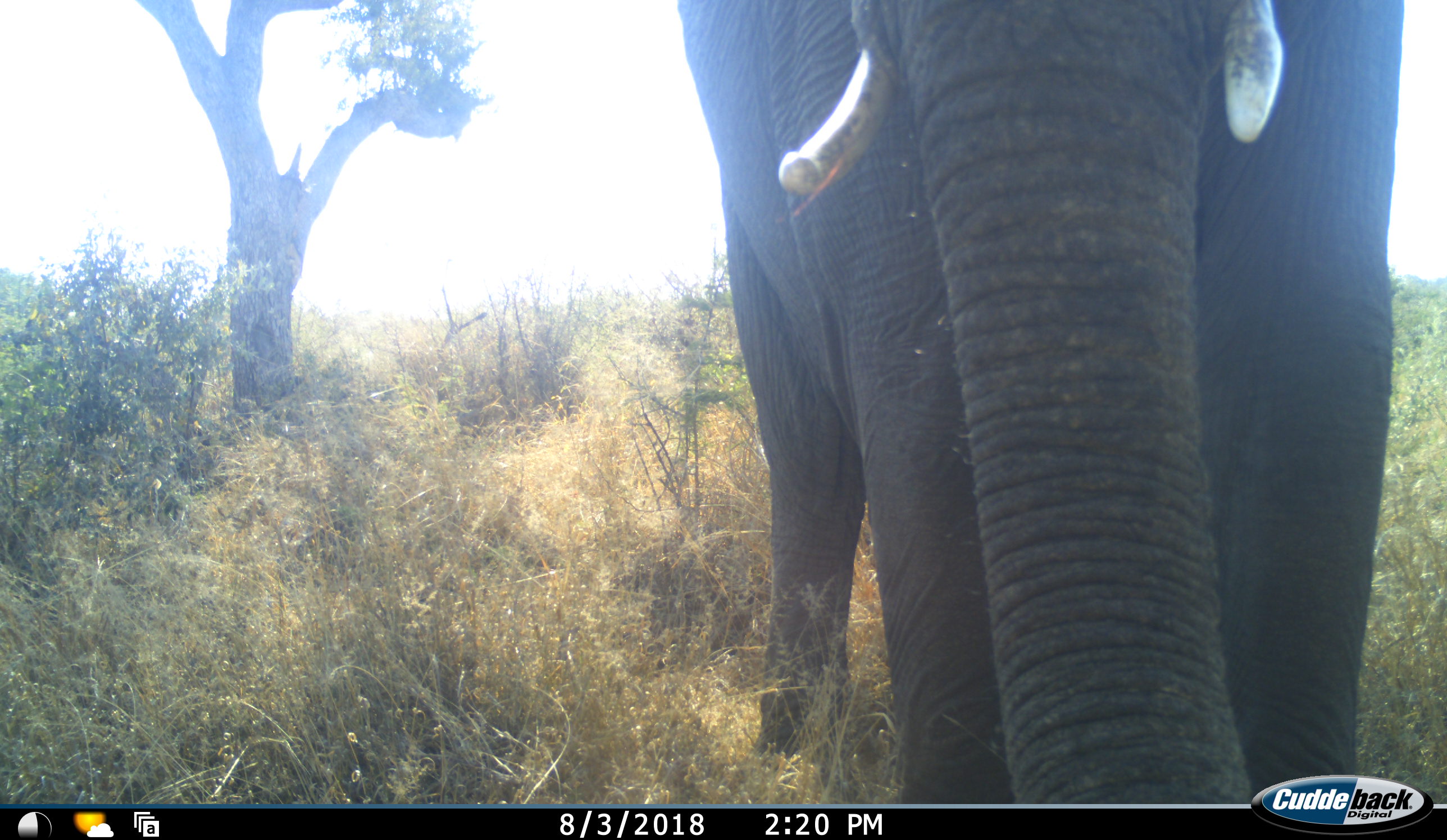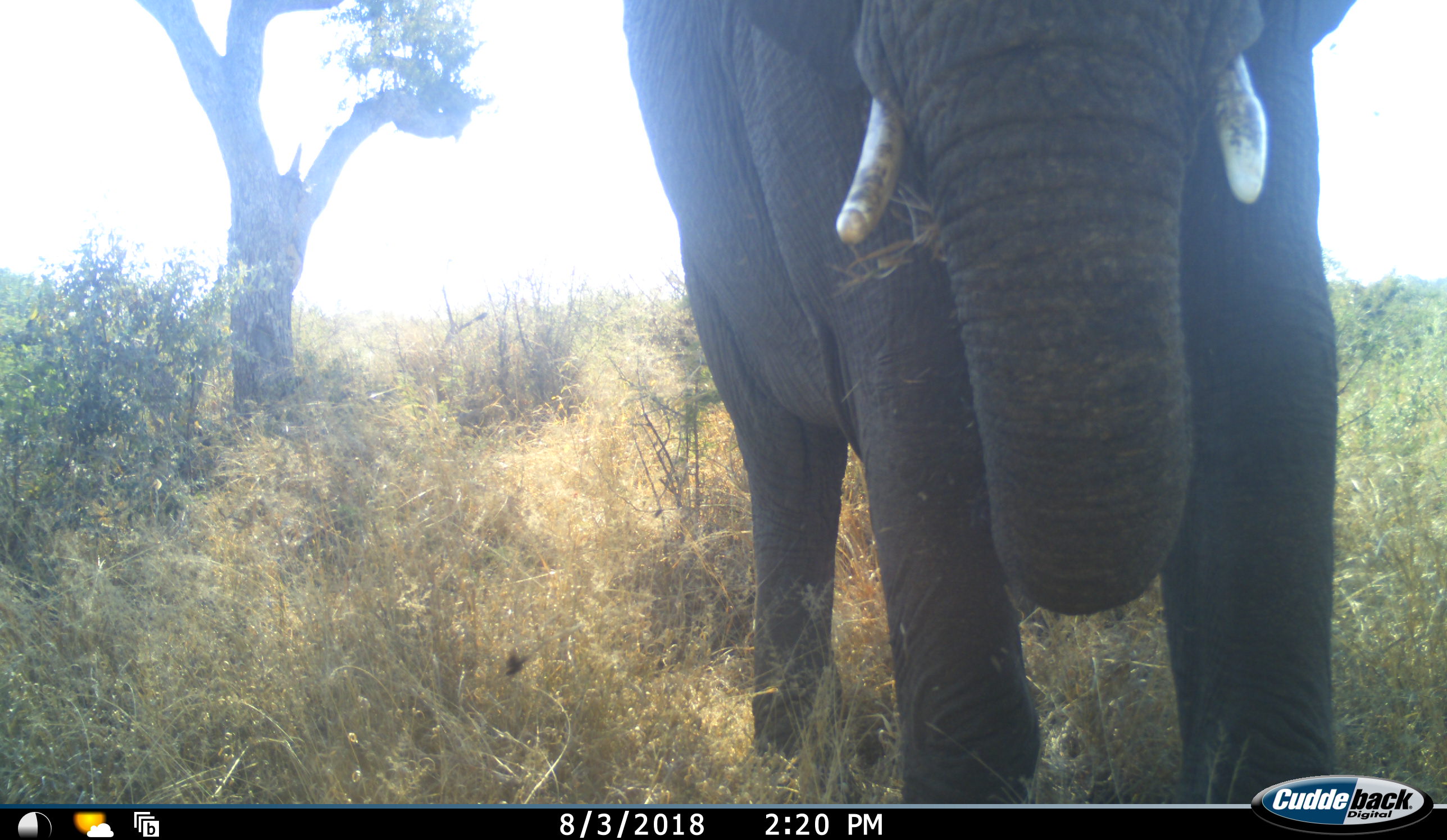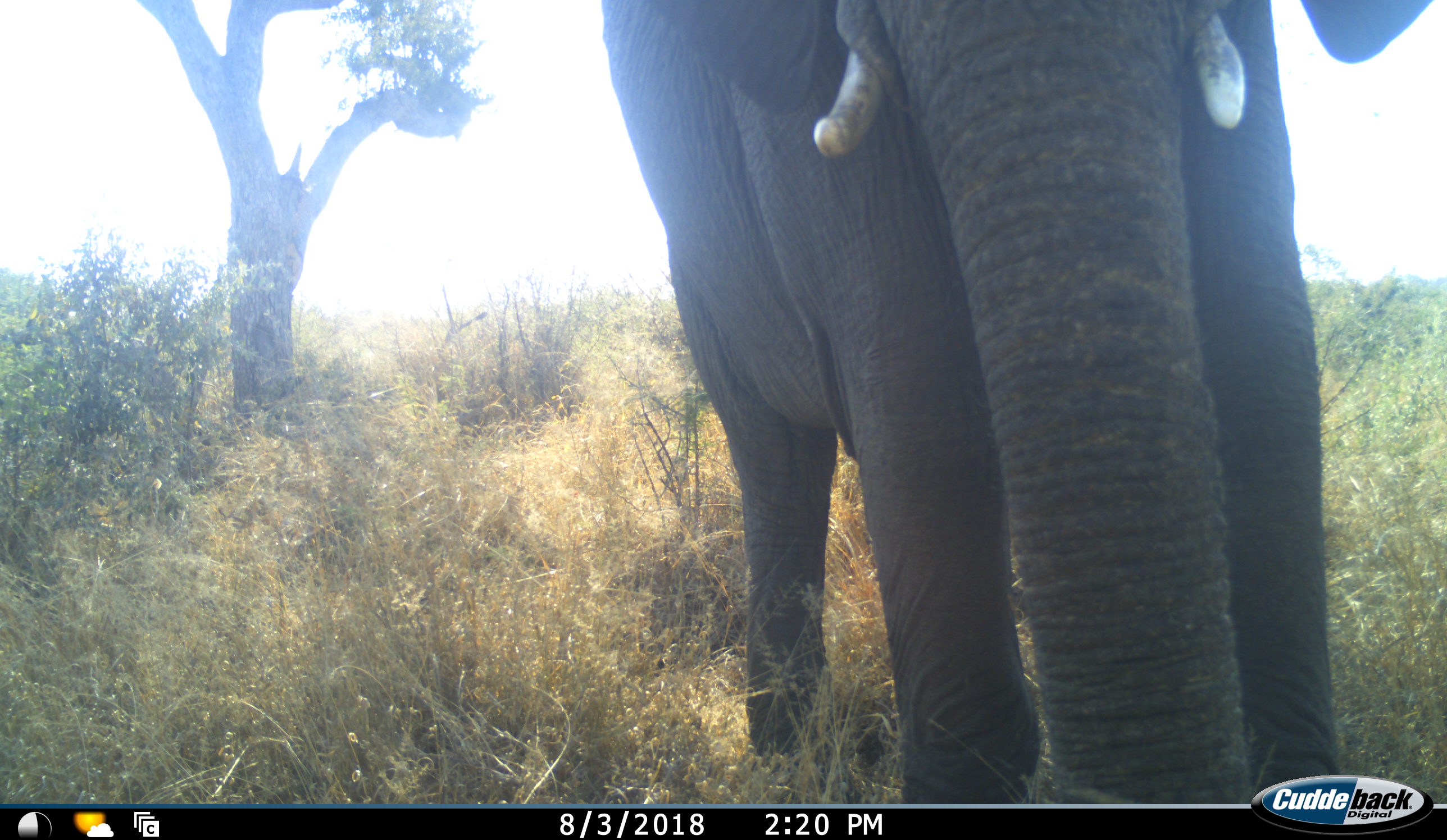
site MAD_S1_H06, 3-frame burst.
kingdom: Animalia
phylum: Chordata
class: Mammalia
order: Proboscidea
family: Elephantidae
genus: Loxodonta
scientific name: Loxodonta africana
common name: african bush elephant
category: elephant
Elephant (african bush elephant) (Loxodonta africana), count 1. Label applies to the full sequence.